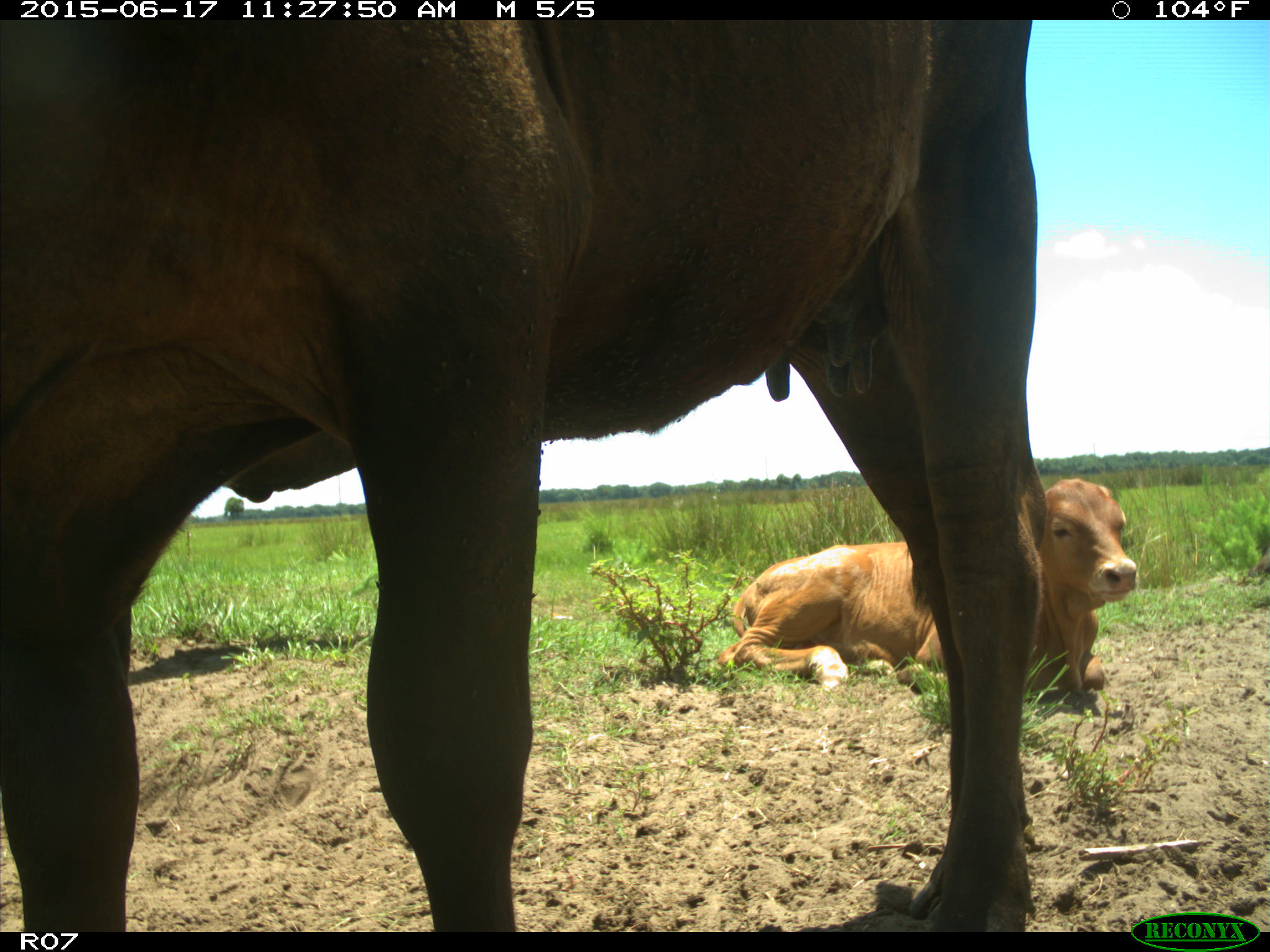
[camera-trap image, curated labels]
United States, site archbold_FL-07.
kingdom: Animalia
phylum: Chordata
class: Mammalia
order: Artiodactyla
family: Bovidae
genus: Bos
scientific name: Bos taurus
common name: domestic cow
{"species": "Bos taurus (domestic cow)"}